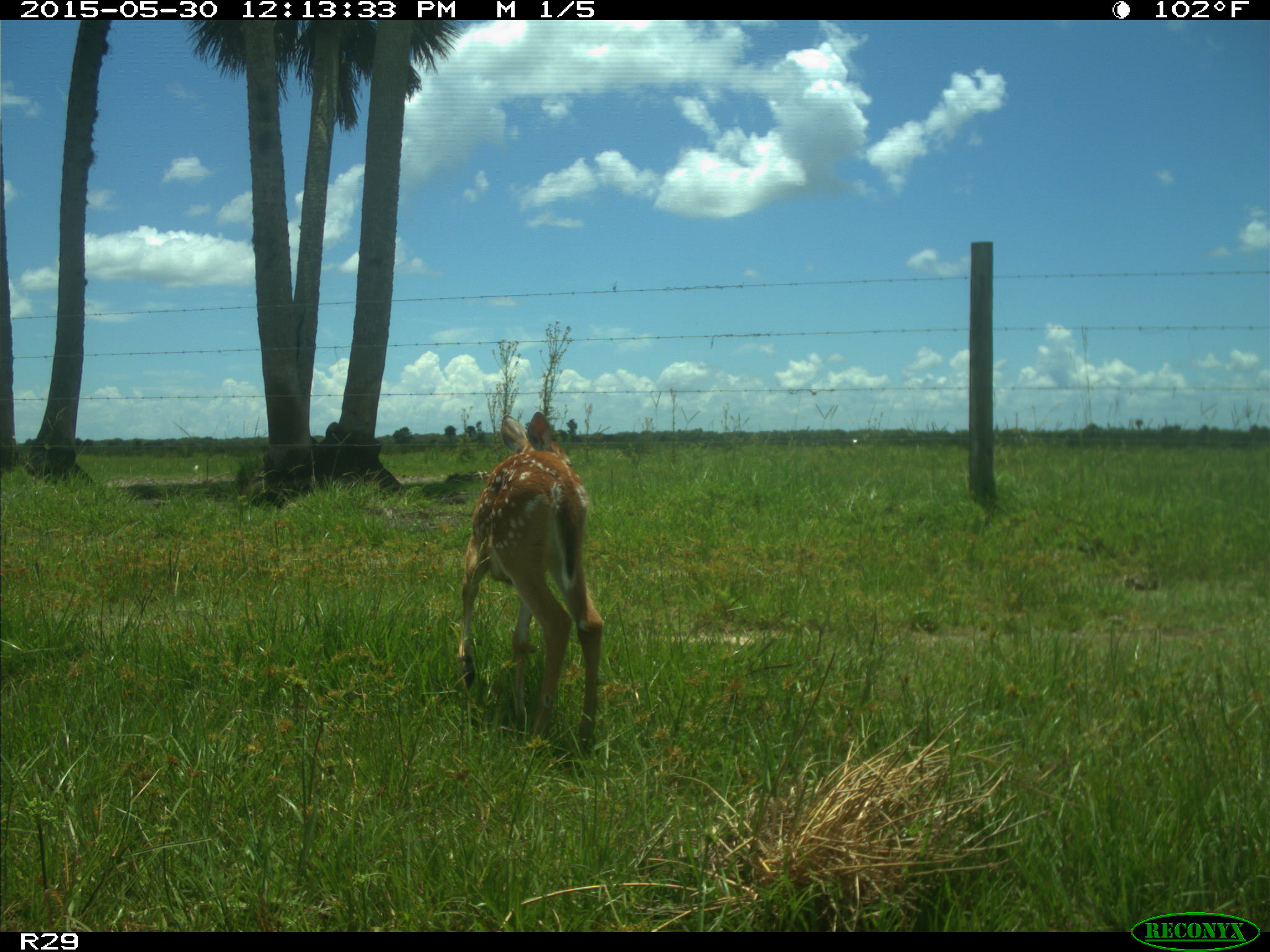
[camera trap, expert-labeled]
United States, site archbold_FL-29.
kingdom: Animalia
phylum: Chordata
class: Mammalia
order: Artiodactyla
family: Cervidae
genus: Odocoileus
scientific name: Odocoileus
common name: deer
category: unidentified deer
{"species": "unidentified deer (deer) (Odocoileus)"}